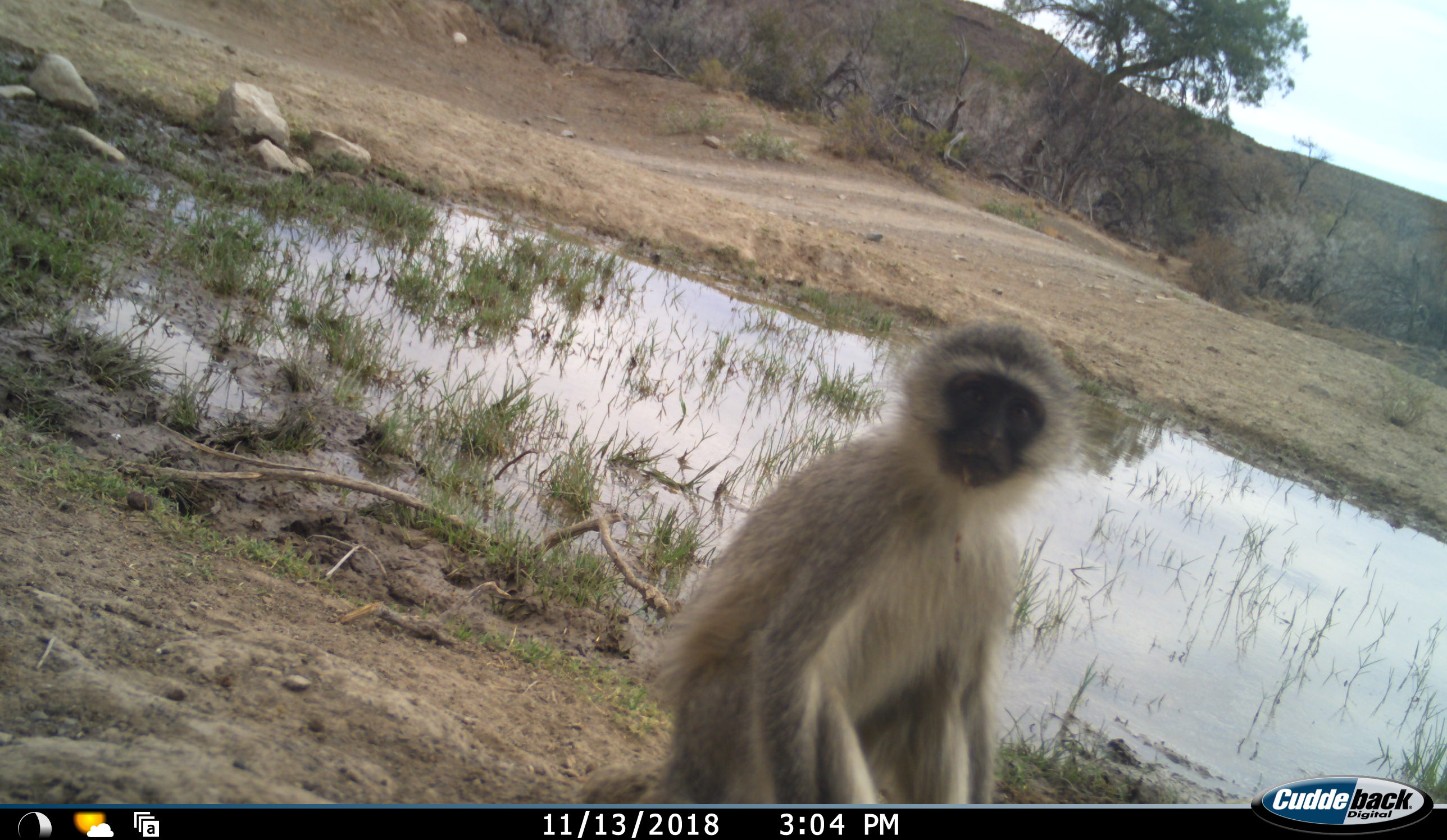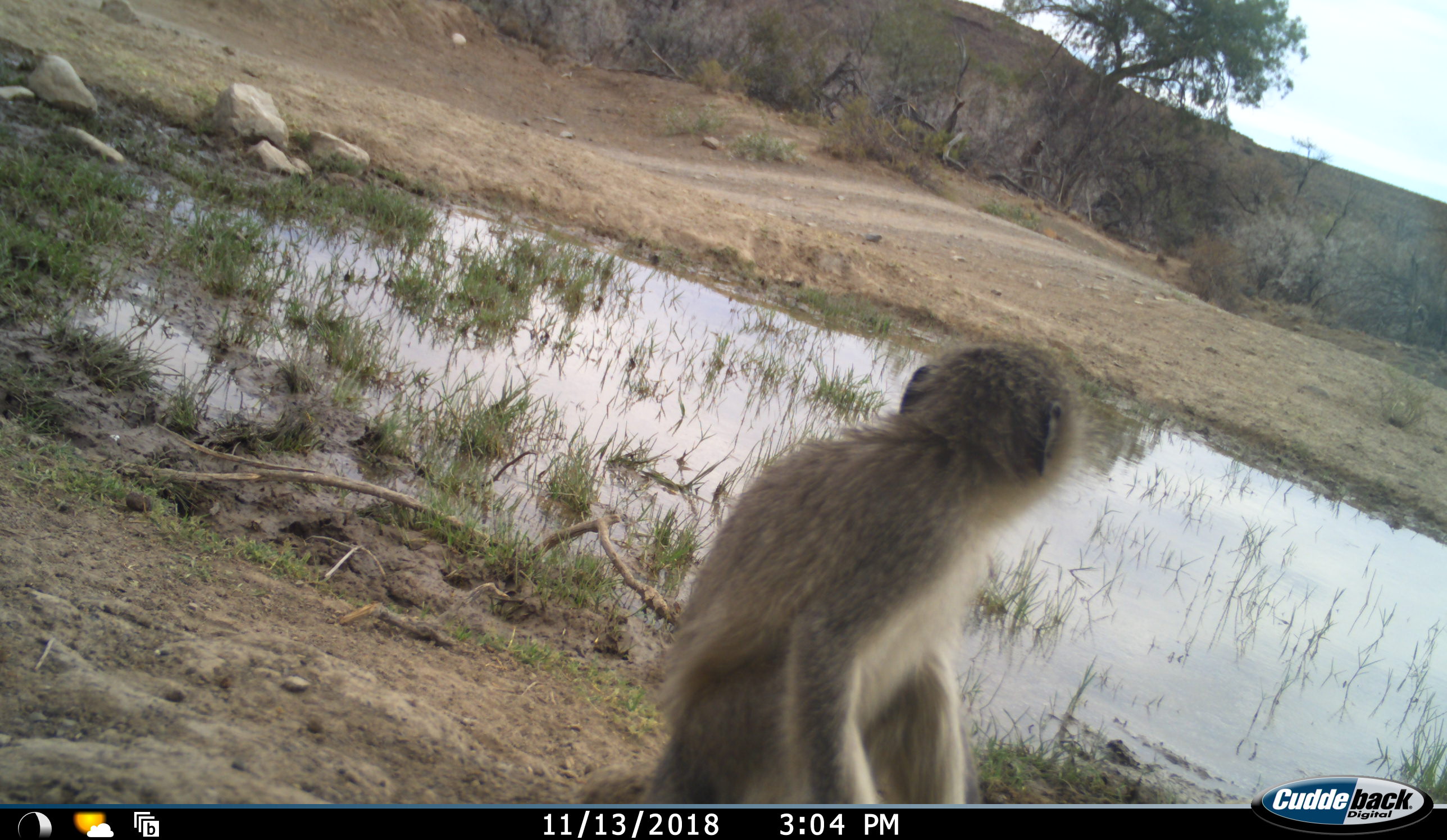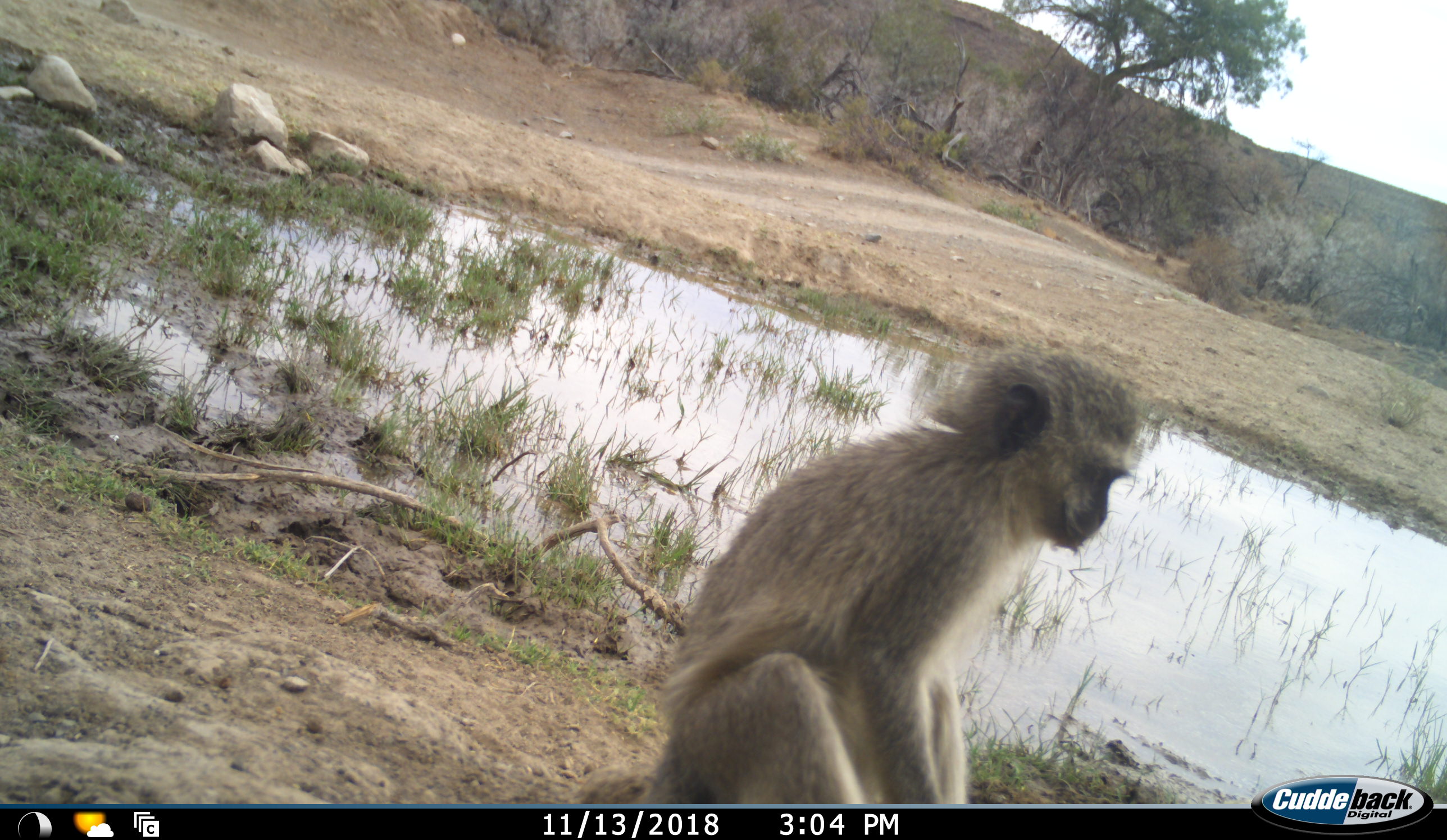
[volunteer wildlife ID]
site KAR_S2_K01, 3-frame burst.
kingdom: Animalia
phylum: Chordata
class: Mammalia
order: Primates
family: Cercopithecidae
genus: Chlorocebus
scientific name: Chlorocebus pygerythrus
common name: vervet monkey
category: monkeyvervet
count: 1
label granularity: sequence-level